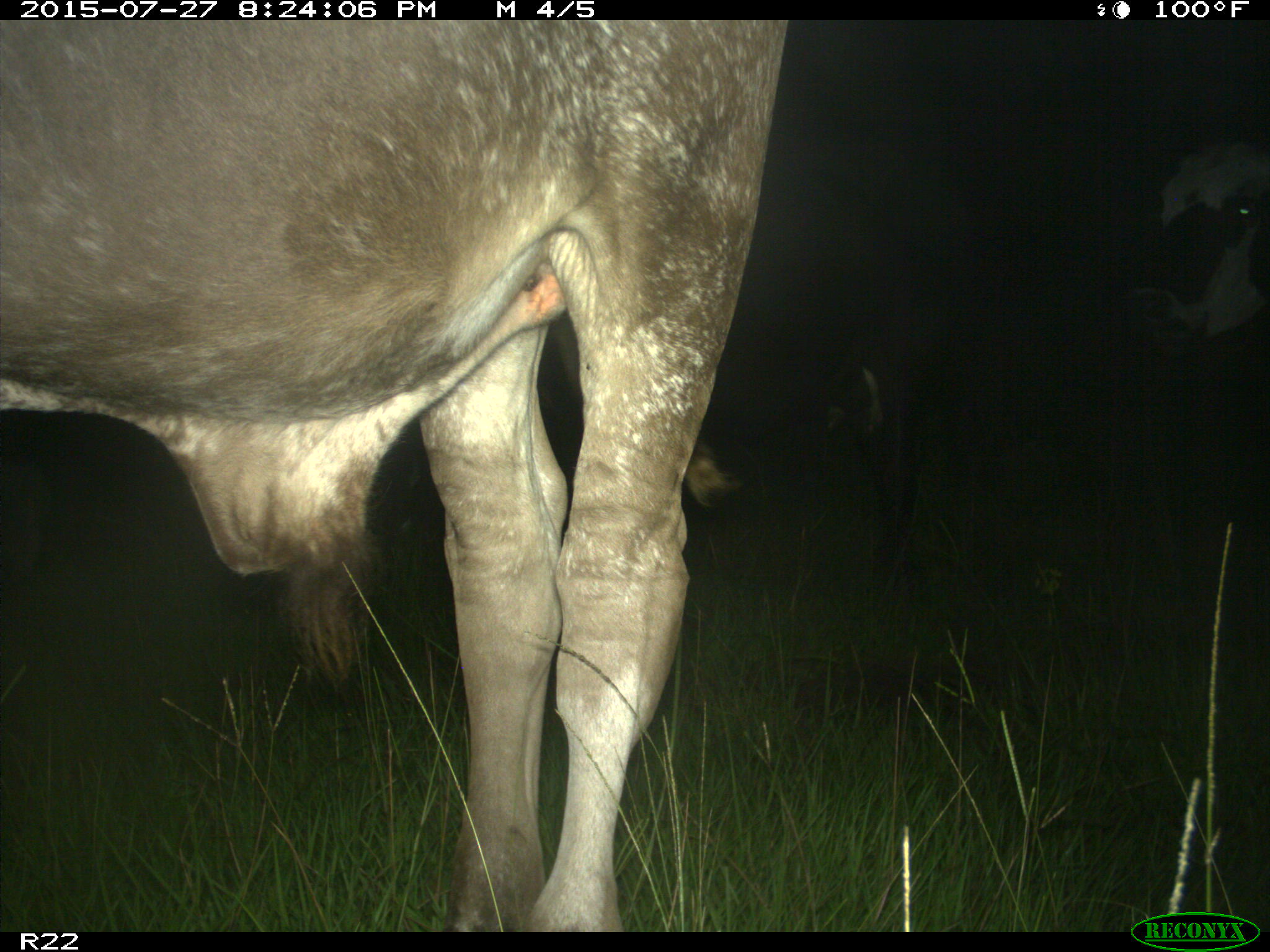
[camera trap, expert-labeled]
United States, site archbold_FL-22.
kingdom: Animalia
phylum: Chordata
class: Mammalia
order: Artiodactyla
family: Bovidae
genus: Bos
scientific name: Bos taurus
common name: domestic cow